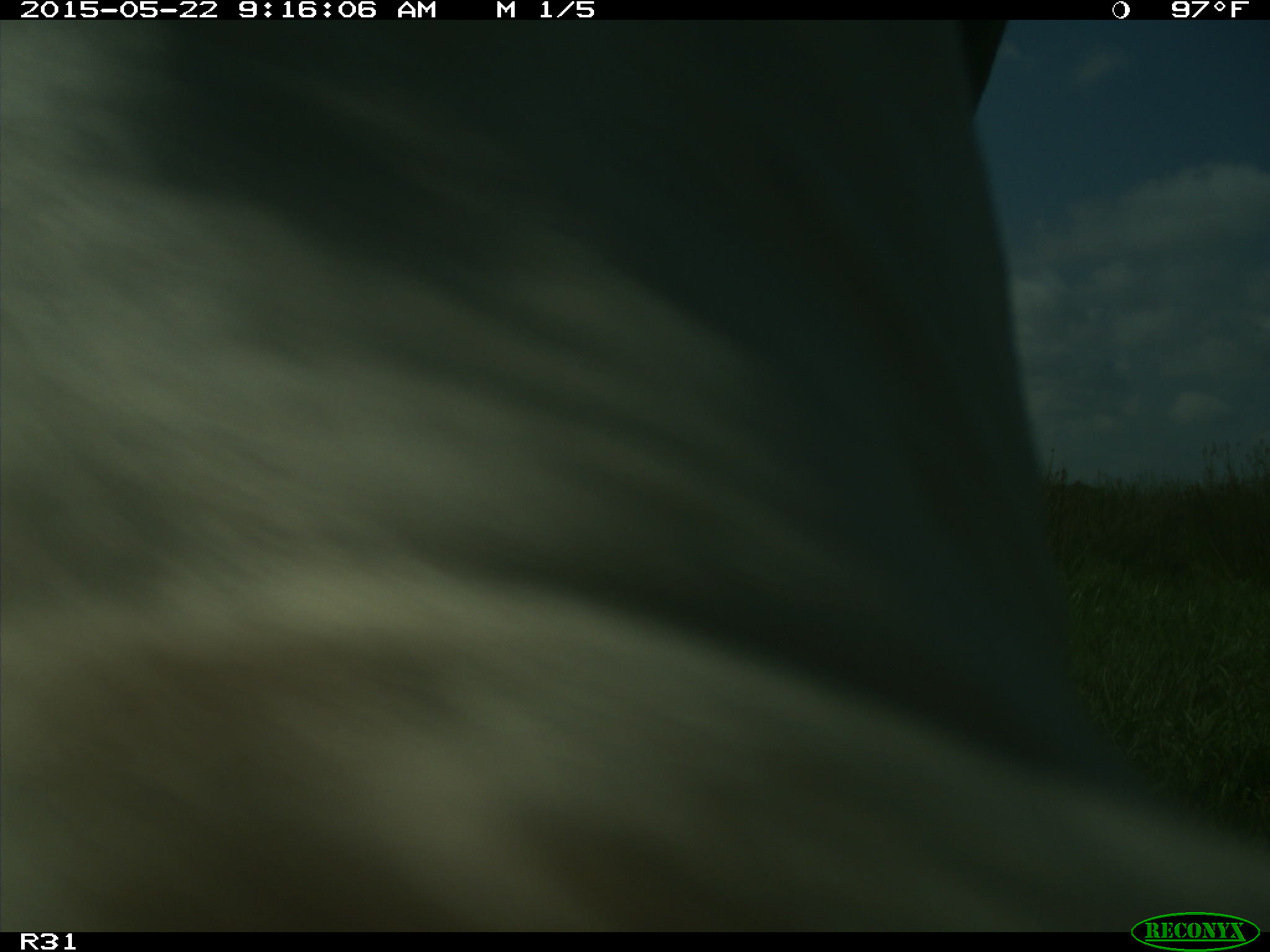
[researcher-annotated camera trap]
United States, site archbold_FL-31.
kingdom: Animalia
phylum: Chordata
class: Mammalia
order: Artiodactyla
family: Bovidae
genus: Bos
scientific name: Bos taurus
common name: domestic cow